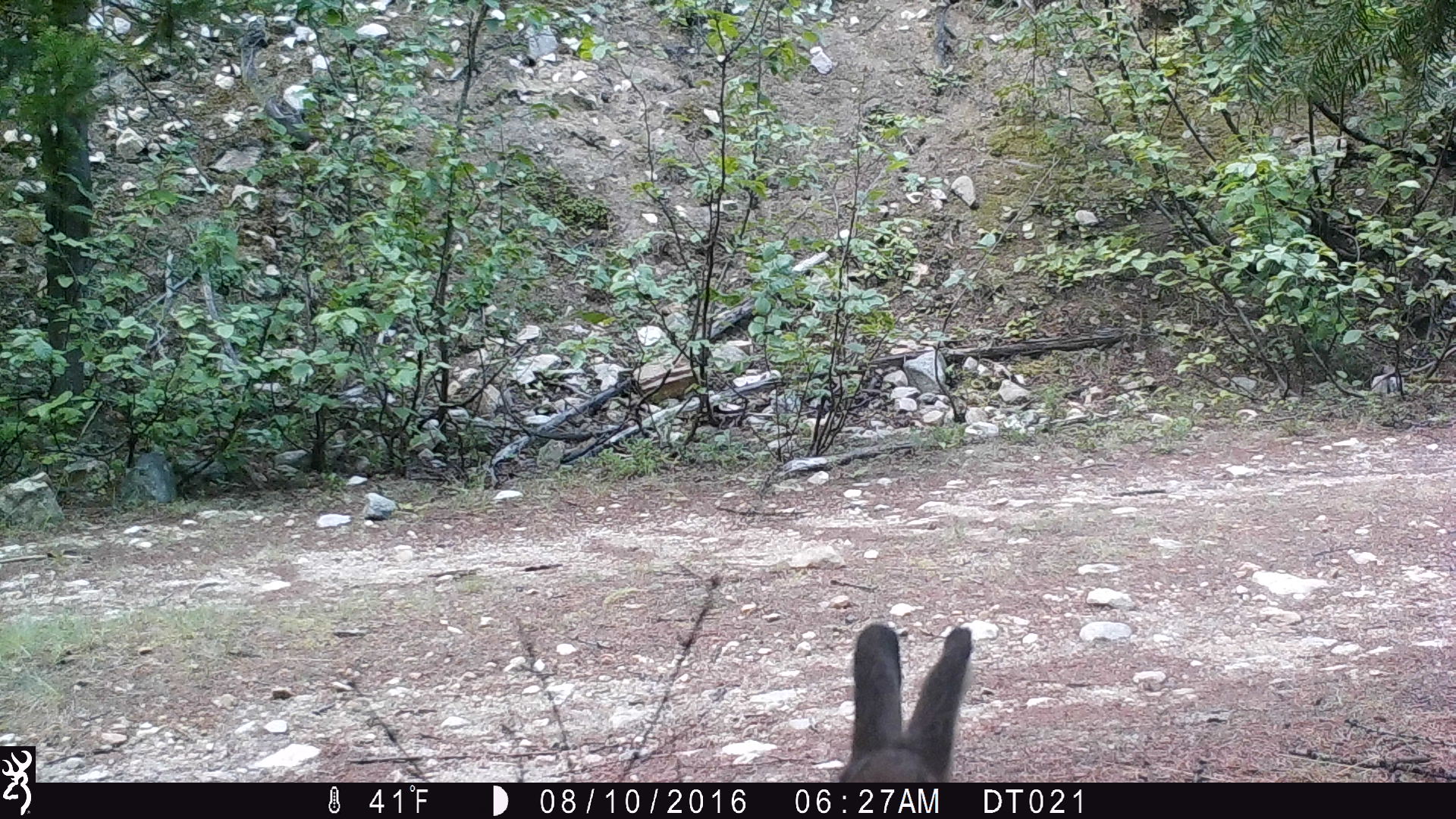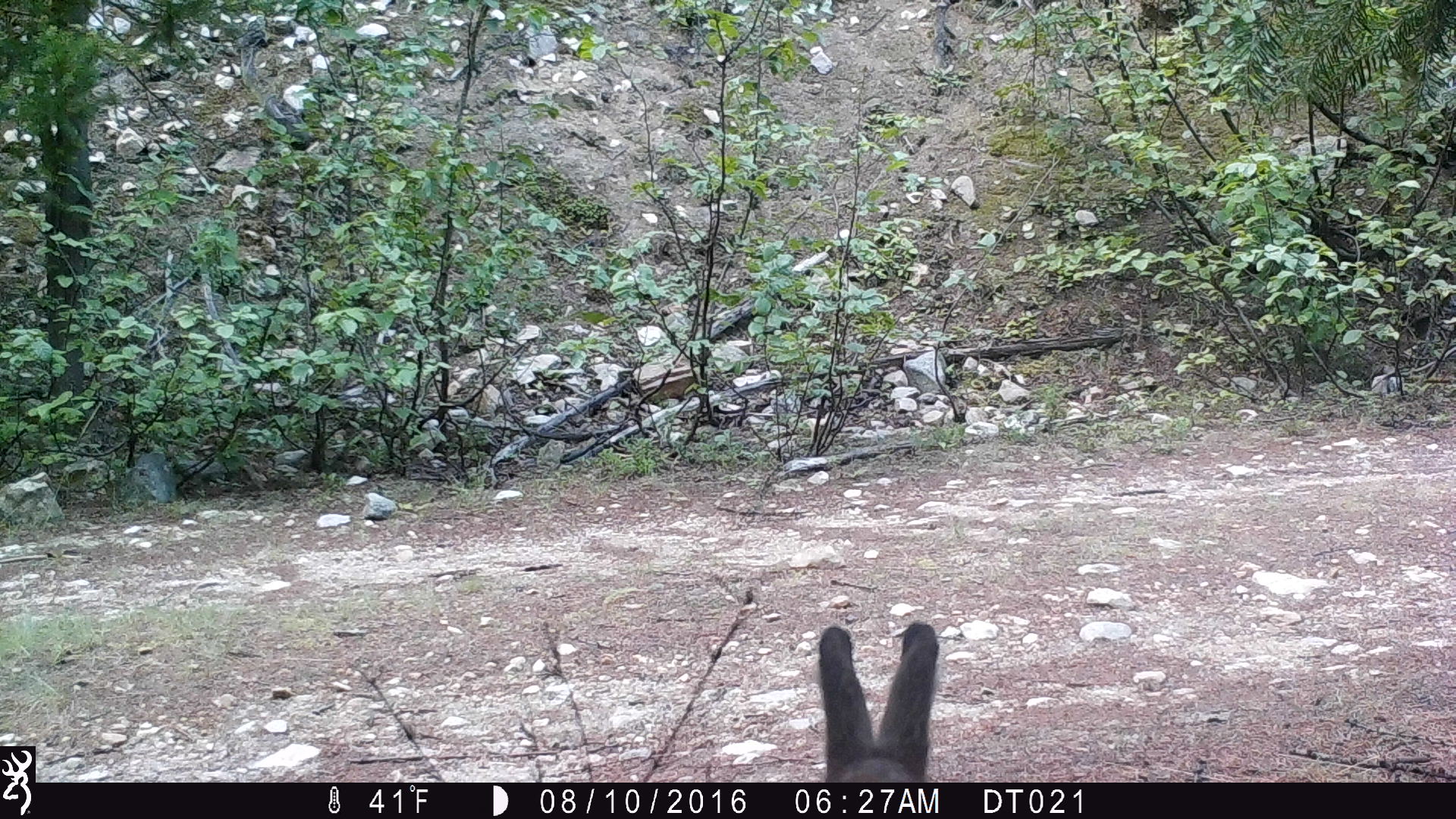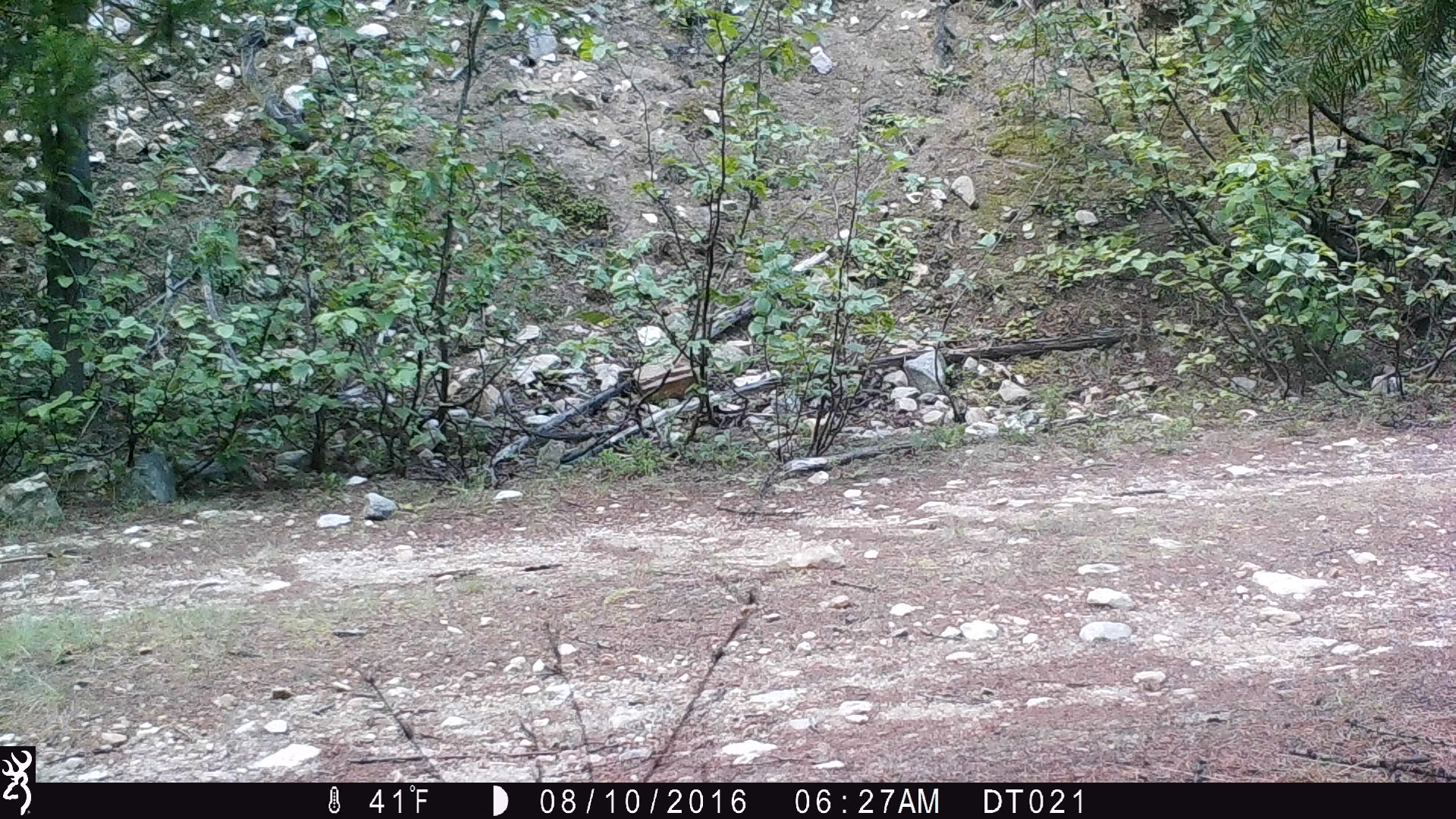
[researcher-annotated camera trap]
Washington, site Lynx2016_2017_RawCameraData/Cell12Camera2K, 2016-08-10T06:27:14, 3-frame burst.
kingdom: Animalia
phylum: Chordata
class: Mammalia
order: Lagomorpha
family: Leporidae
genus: Lepus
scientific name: Lepus americanus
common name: snowshoe hare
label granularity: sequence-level